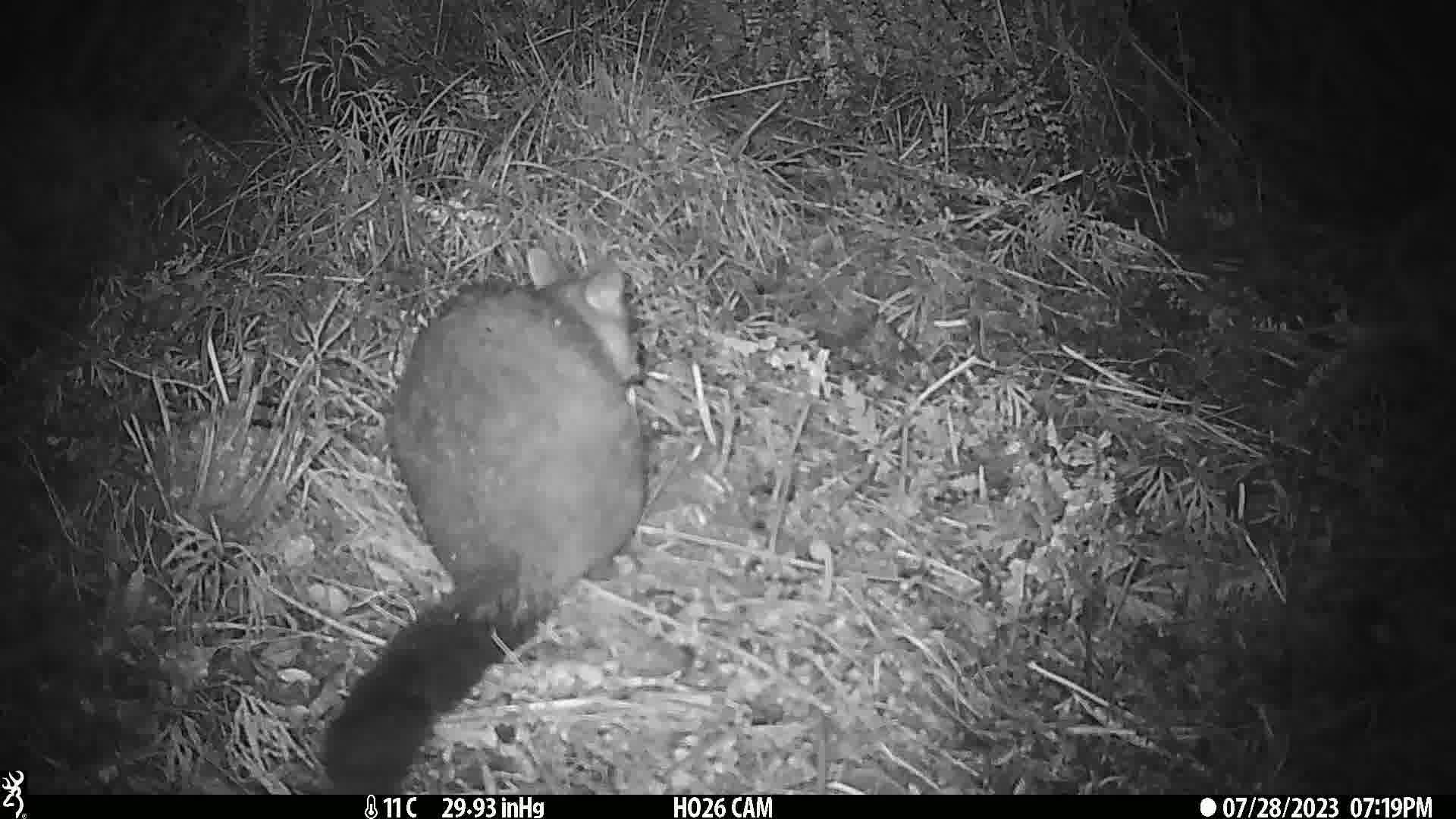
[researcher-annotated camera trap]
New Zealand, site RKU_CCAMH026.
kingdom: Animalia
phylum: Chordata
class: Mammalia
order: Diprotodontia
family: Phalangeridae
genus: Trichosurus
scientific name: Trichosurus vulpecula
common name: common brushtail possum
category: possum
Possum (common brushtail possum) (Trichosurus vulpecula).